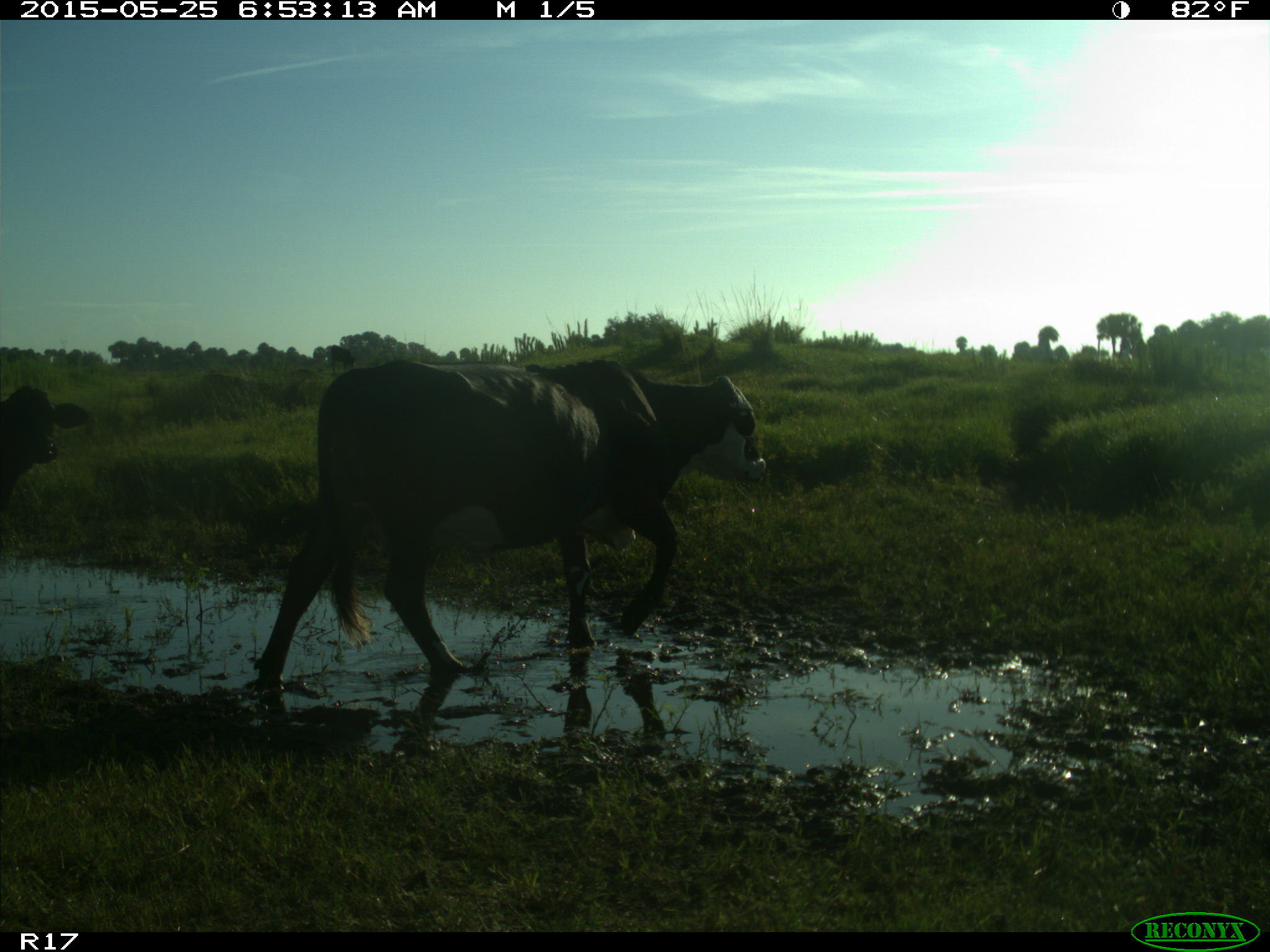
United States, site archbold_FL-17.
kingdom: Animalia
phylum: Chordata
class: Mammalia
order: Artiodactyla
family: Bovidae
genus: Bos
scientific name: Bos taurus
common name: domestic cow